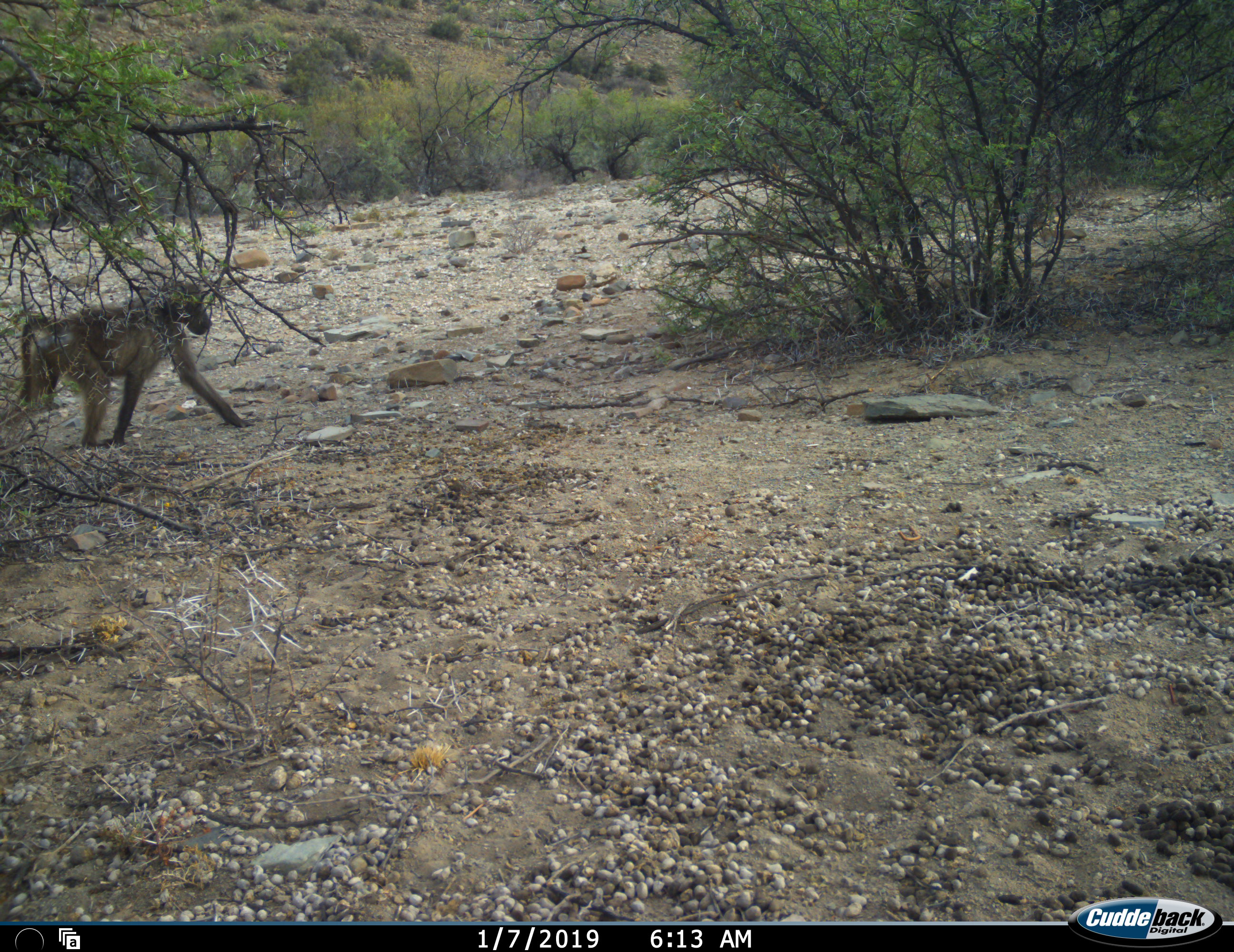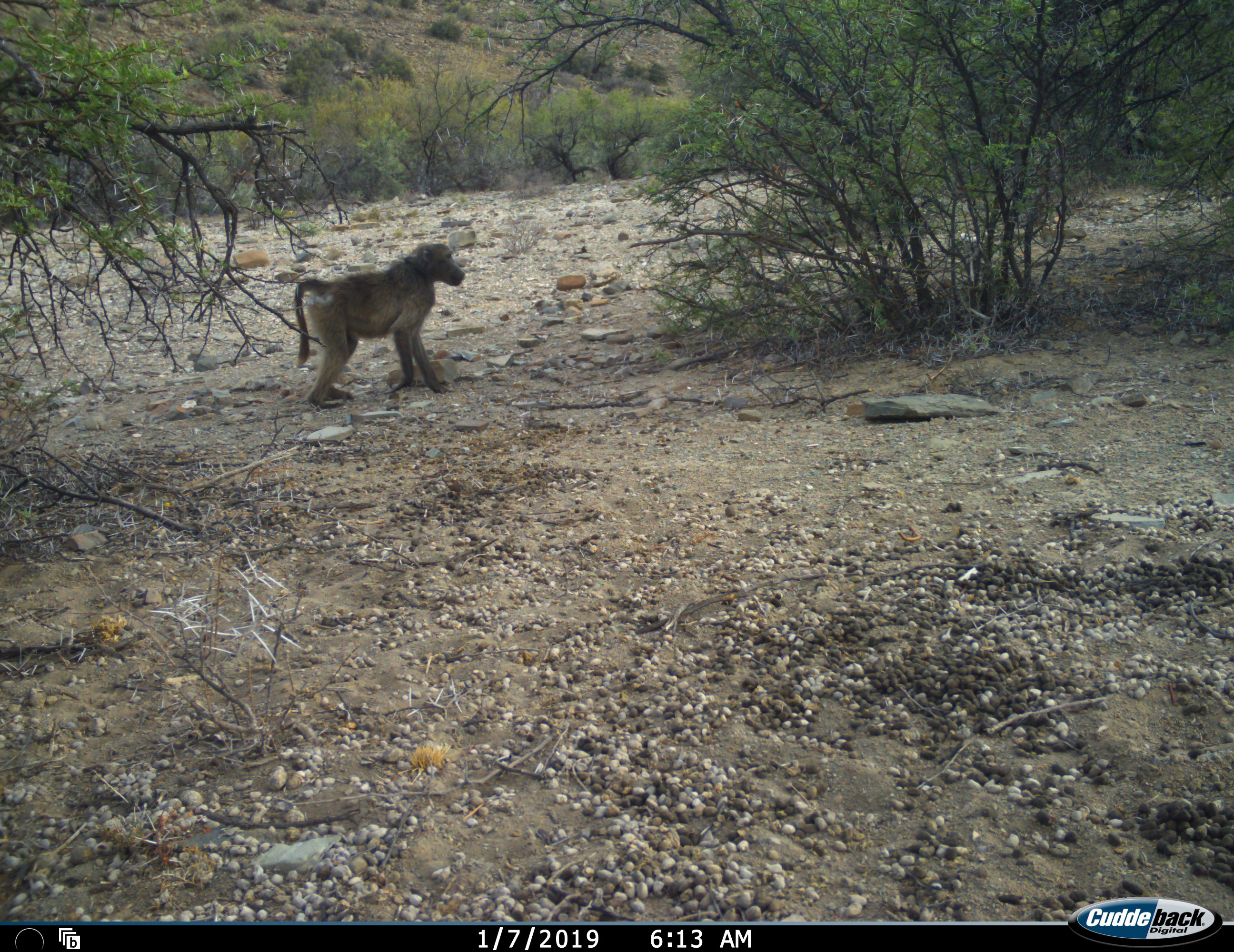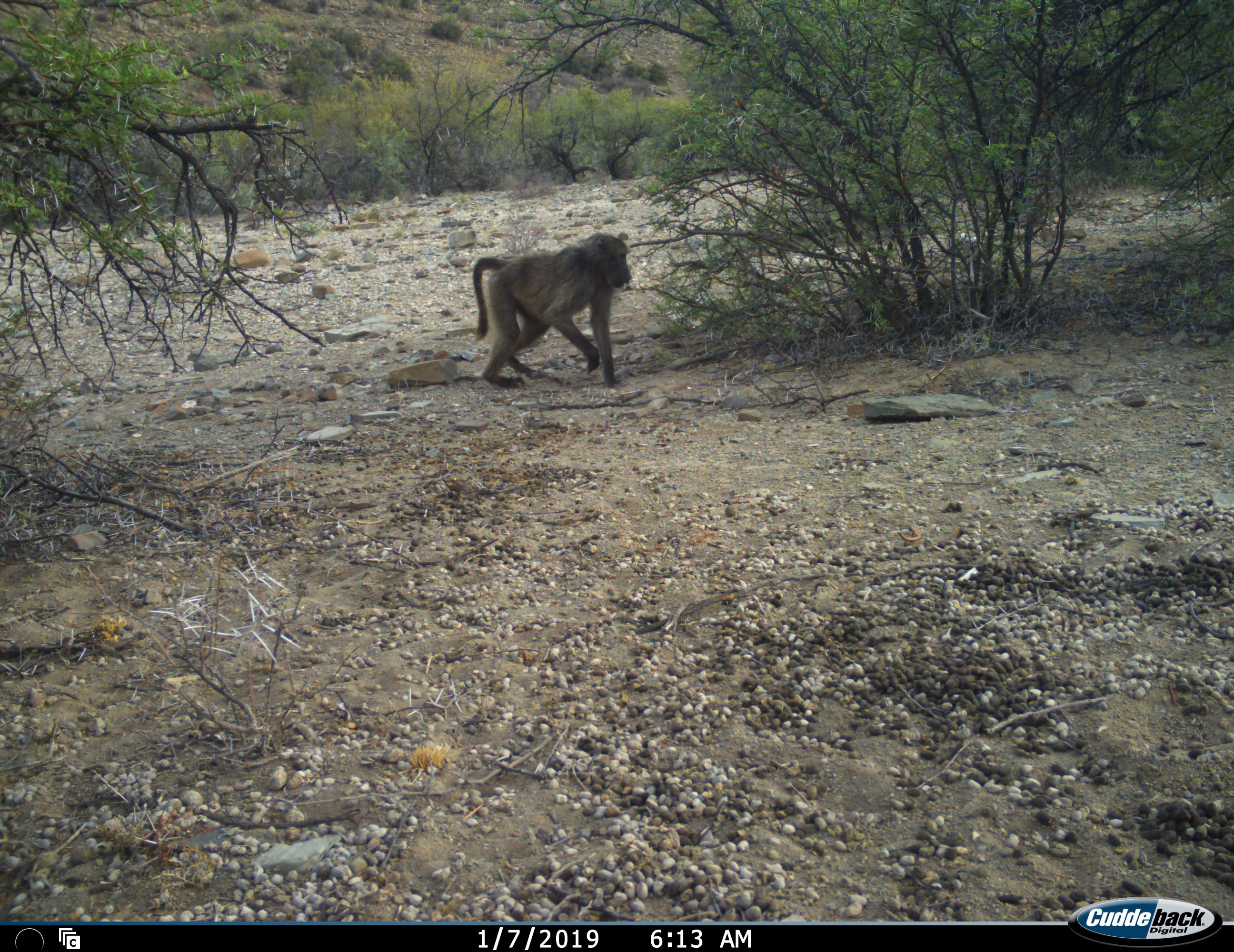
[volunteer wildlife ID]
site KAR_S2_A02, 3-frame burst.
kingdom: Animalia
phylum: Chordata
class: Mammalia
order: Primates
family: Cercopithecidae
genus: Papio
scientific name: Papio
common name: baboon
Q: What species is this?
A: Baboon (Papio).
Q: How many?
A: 1.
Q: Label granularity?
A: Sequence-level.